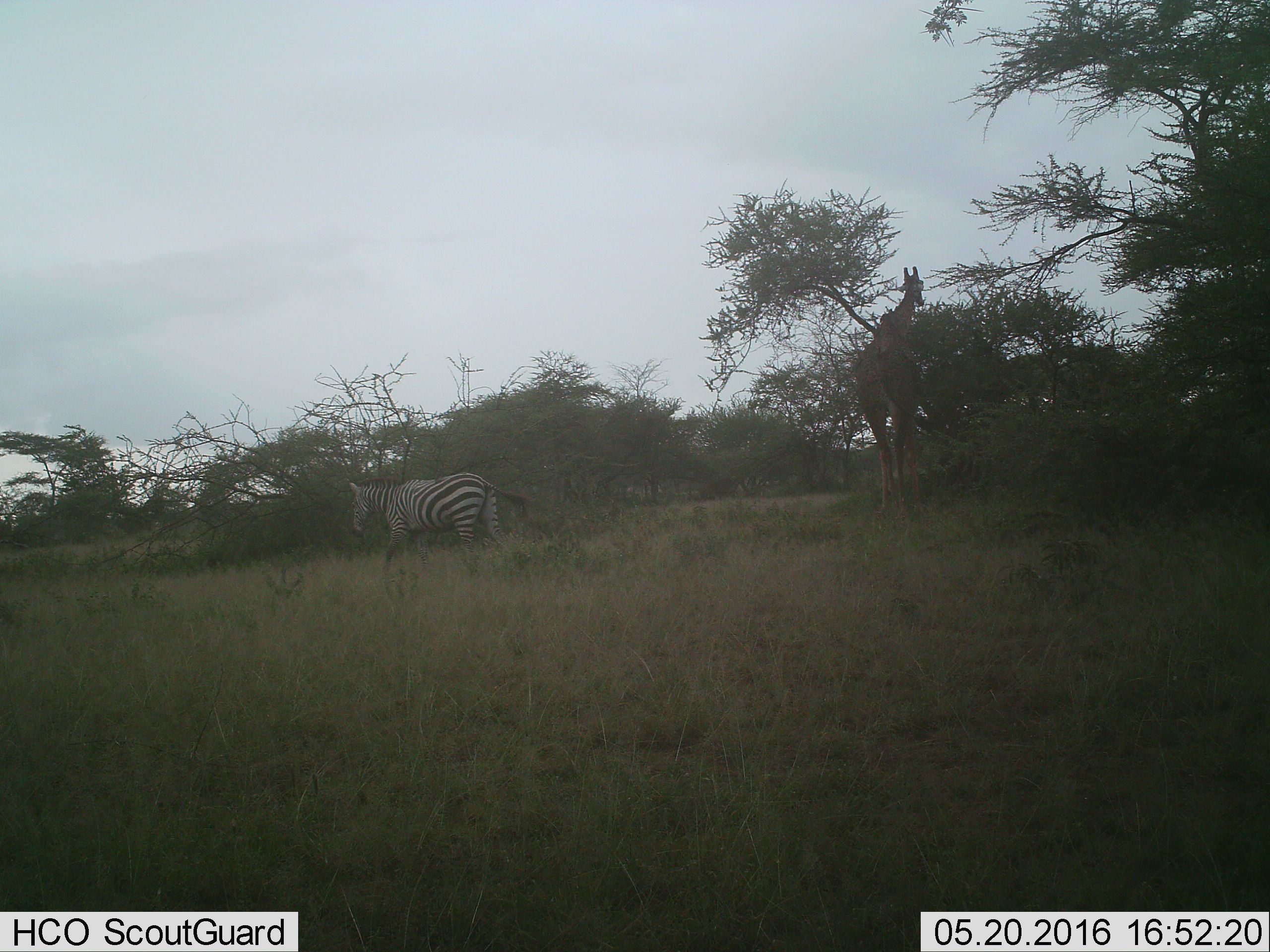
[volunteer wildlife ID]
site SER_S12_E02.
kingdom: Animalia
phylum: Chordata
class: Mammalia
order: Artiodactyla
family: Giraffidae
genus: Giraffa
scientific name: Giraffa camelopardalis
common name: giraffe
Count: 1.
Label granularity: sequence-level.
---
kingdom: Animalia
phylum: Chordata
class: Mammalia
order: Perissodactyla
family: Equidae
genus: Equus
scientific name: Equus quagga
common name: plains zebra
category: zebraplains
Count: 1.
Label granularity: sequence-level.